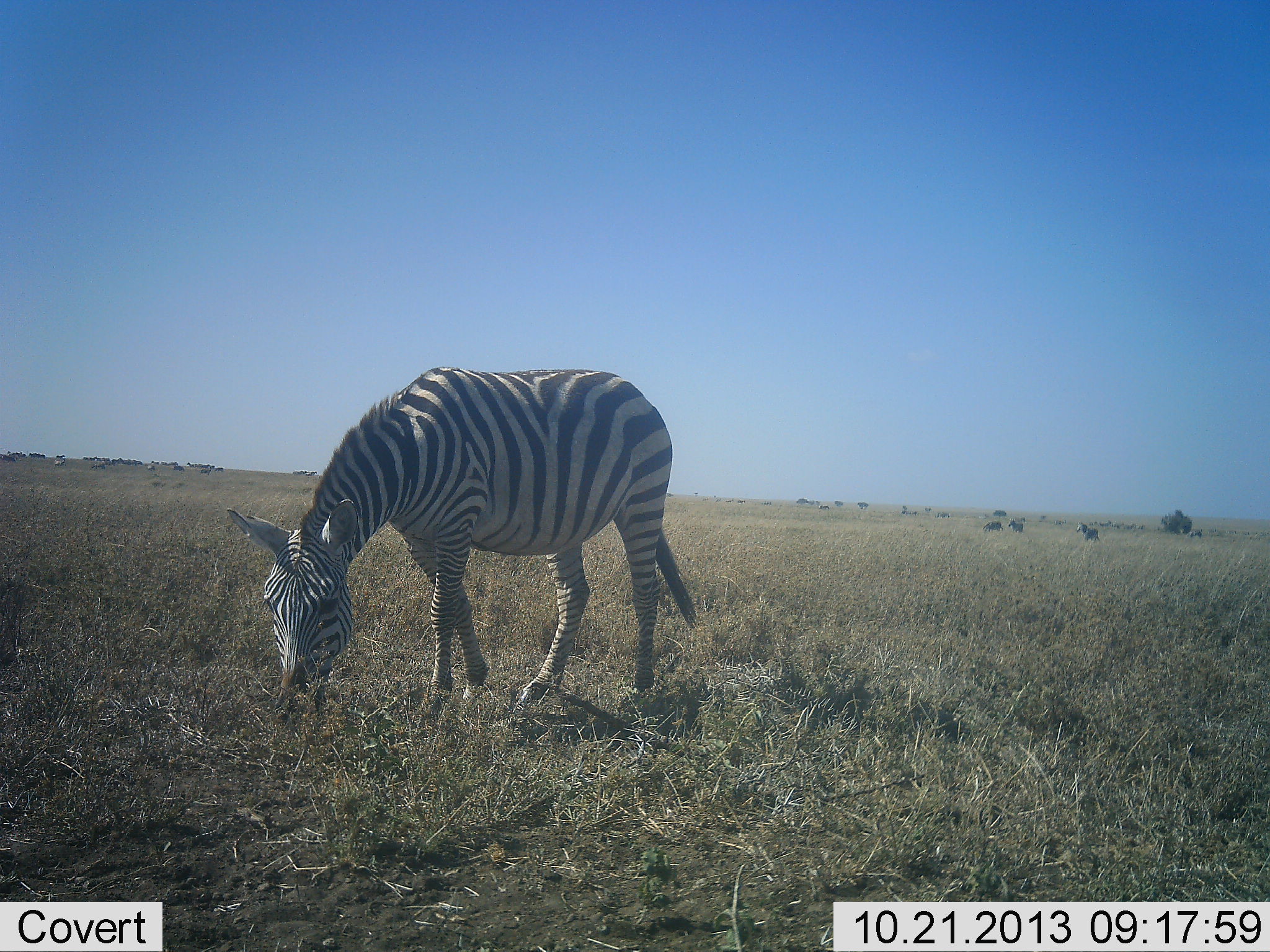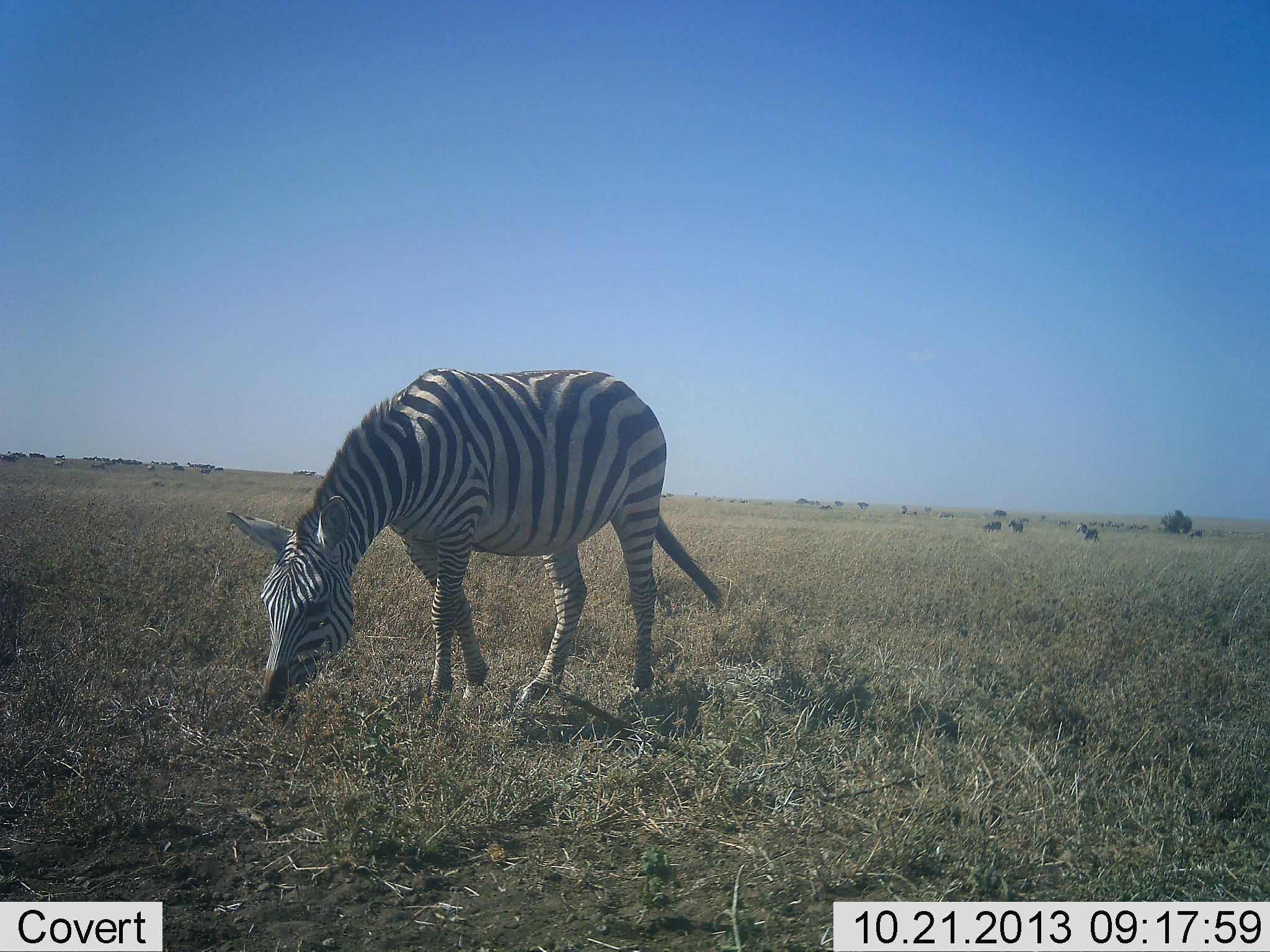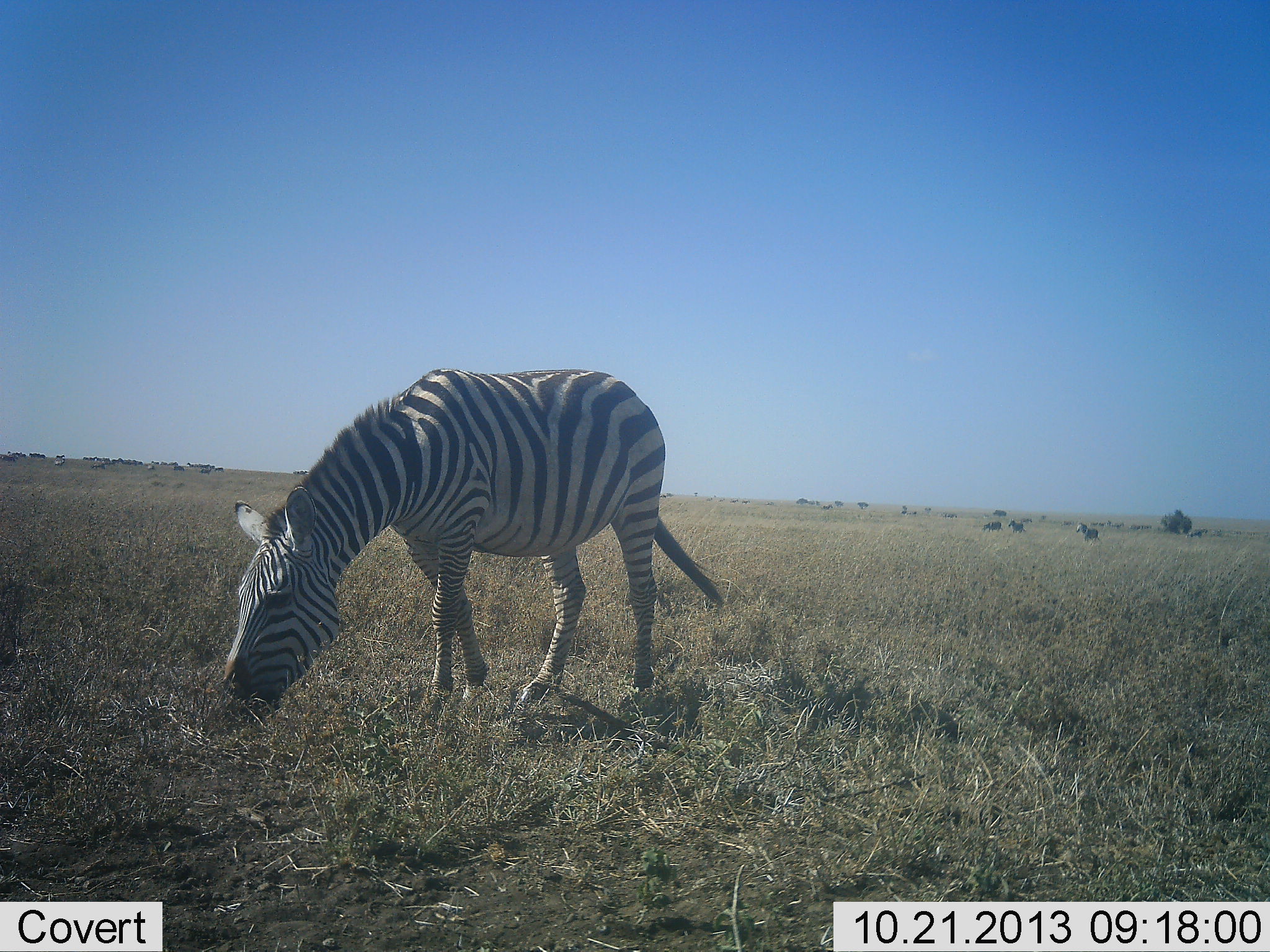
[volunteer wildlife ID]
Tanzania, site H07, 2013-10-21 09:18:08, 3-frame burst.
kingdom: Animalia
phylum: Chordata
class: Mammalia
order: Perissodactyla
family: Equidae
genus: Equus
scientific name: Equus quagga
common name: plains zebra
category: zebra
Zebra (plains zebra) (Equus quagga), count 1. Behavior (volunteer vote fractions): standing 23%, resting 3%, moving 10%, interacting 3%. Young present (vote fraction): 0%. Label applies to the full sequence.